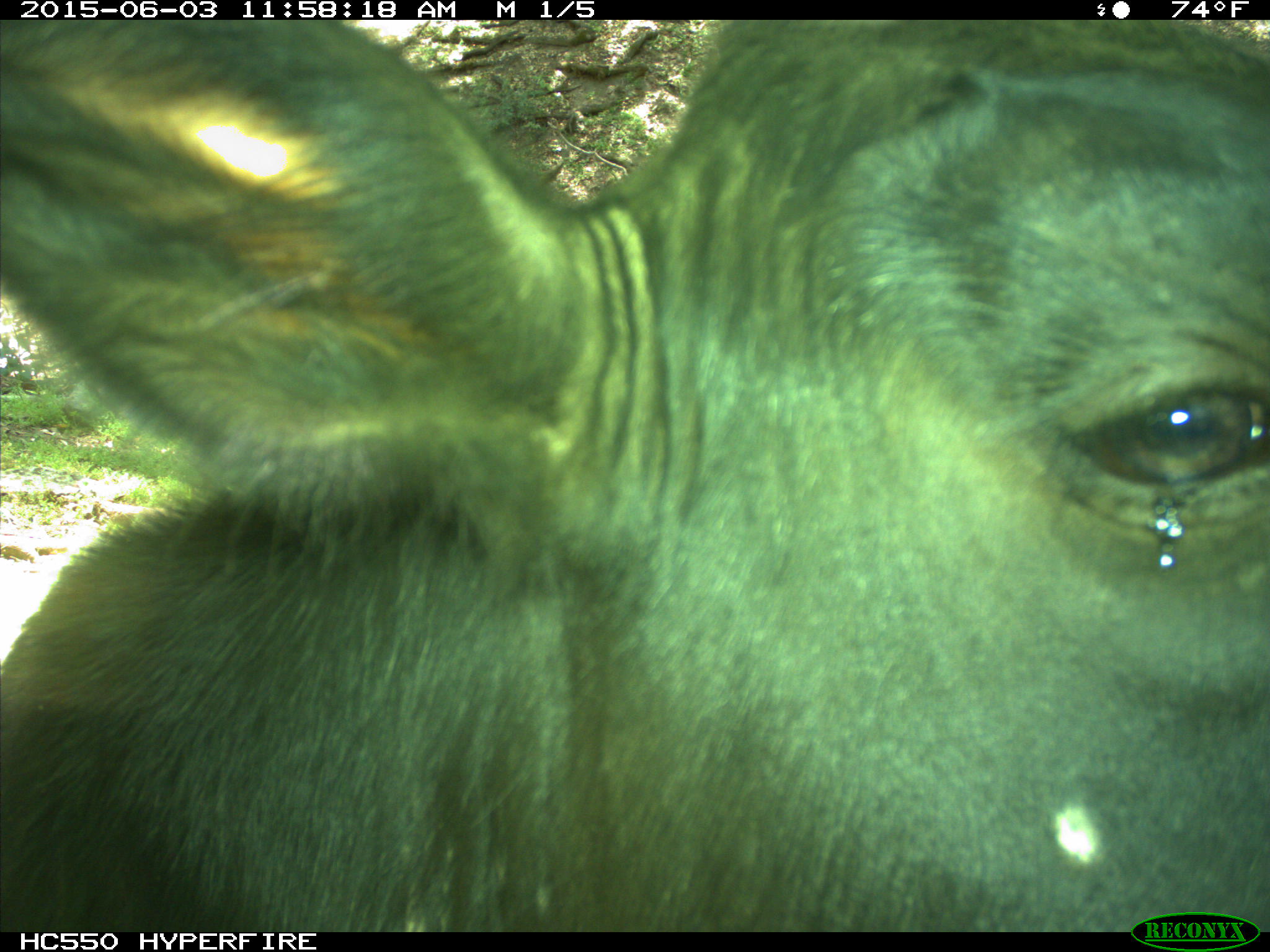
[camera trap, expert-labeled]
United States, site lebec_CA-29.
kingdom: Animalia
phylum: Chordata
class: Mammalia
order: Artiodactyla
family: Bovidae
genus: Bos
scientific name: Bos taurus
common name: domestic cow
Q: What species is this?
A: Bos taurus (domestic cow).